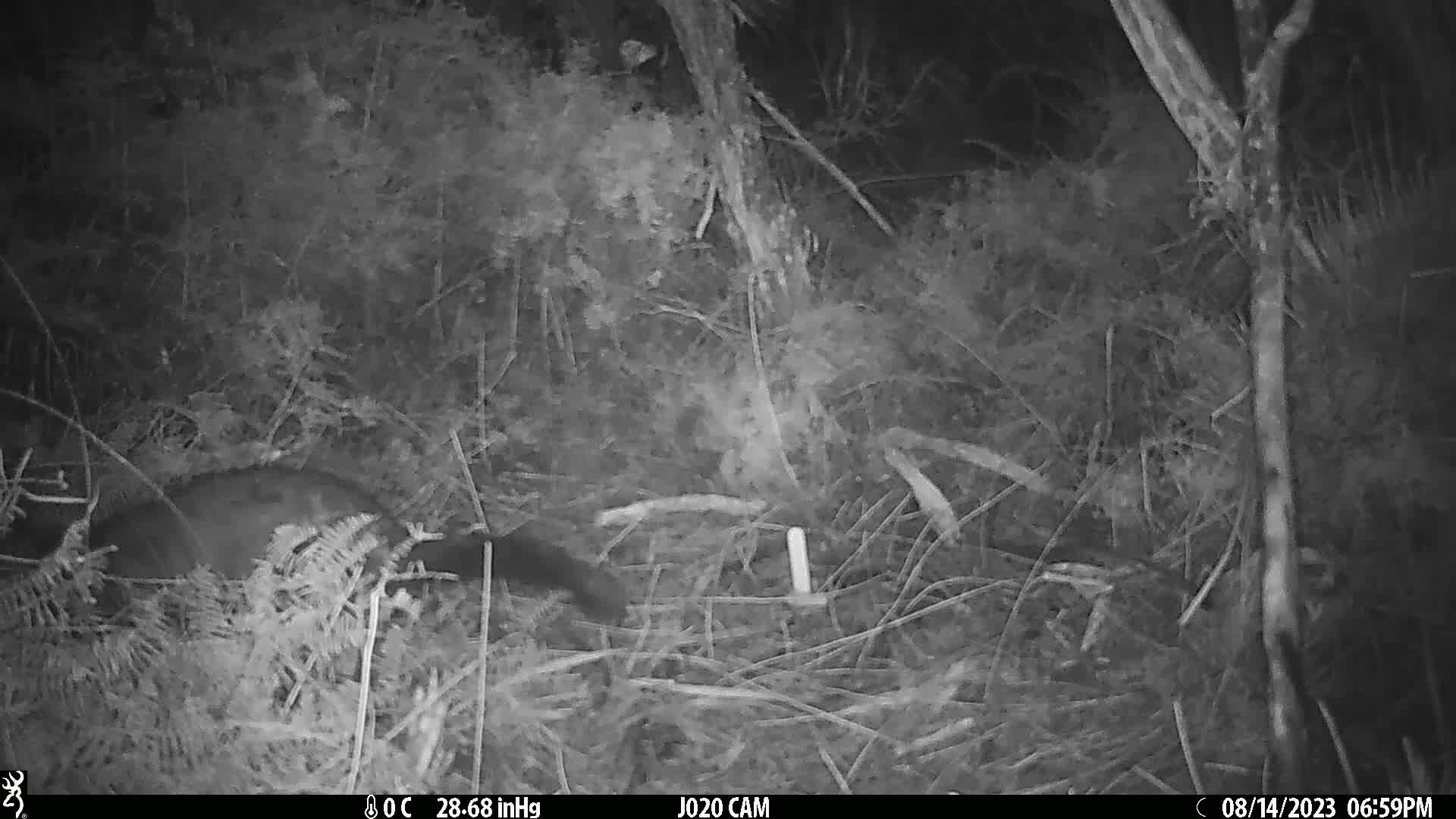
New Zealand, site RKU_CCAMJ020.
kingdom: Animalia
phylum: Chordata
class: Mammalia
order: Diprotodontia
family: Phalangeridae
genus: Trichosurus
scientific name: Trichosurus vulpecula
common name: common brushtail possum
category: possum